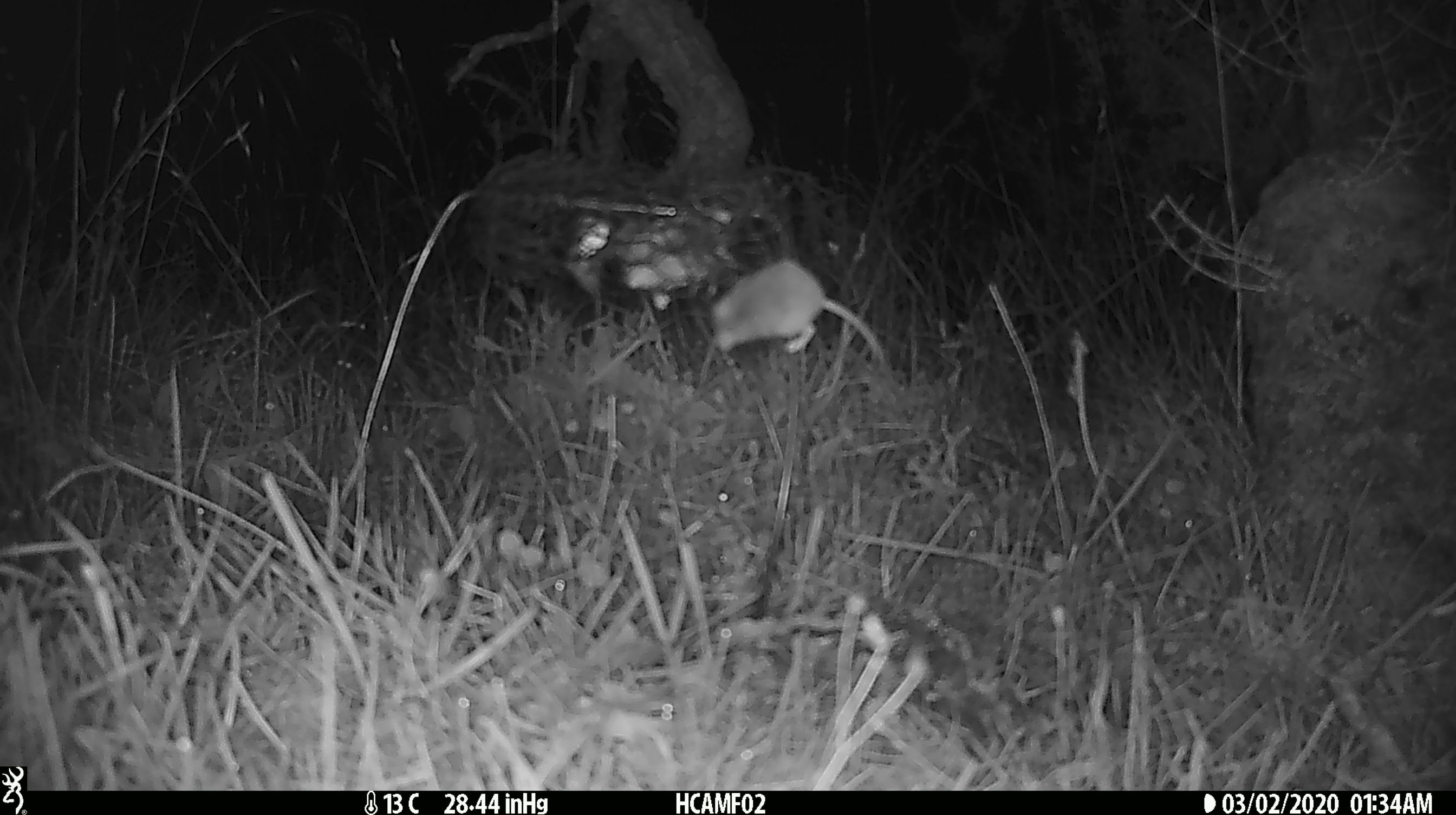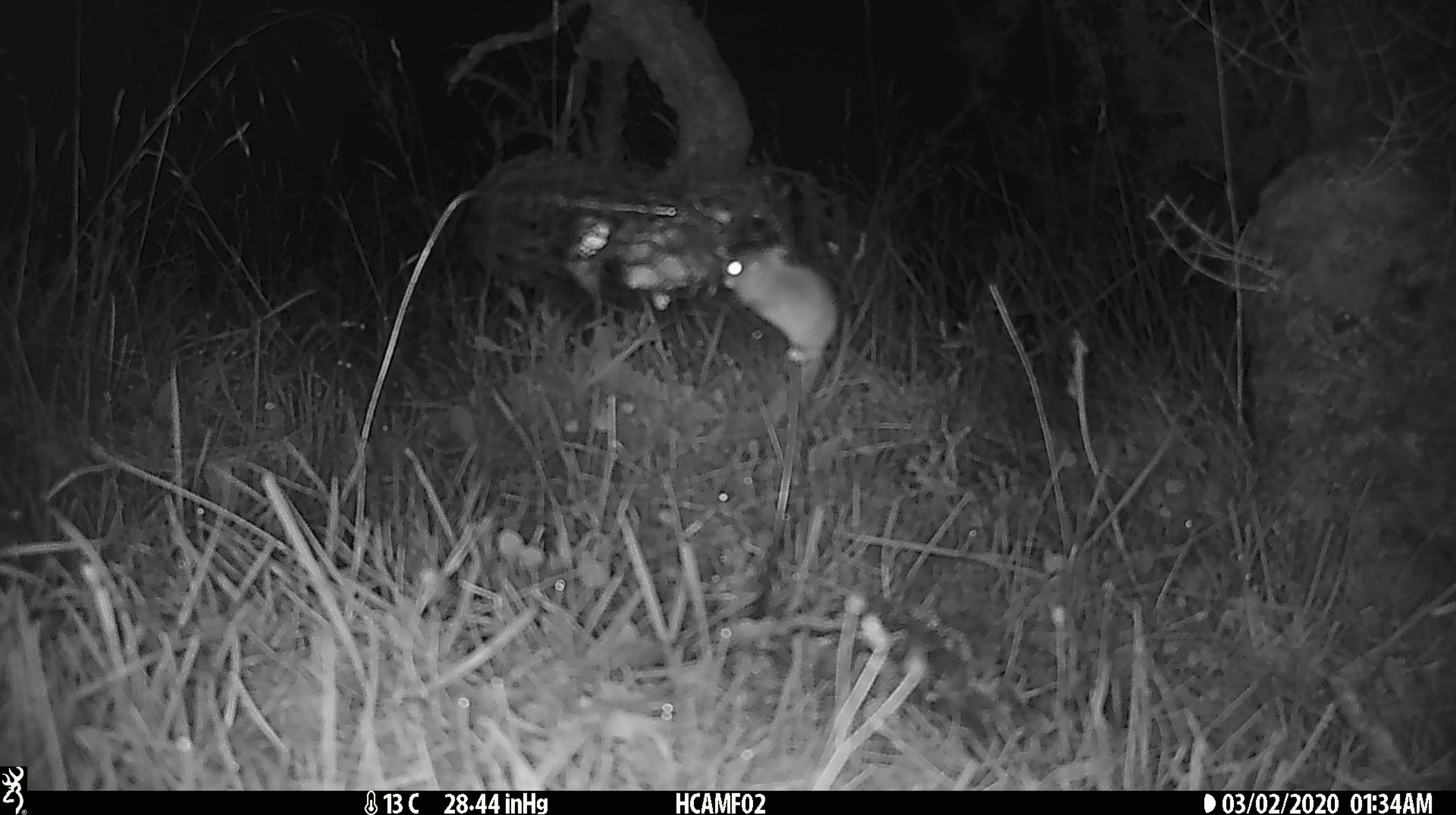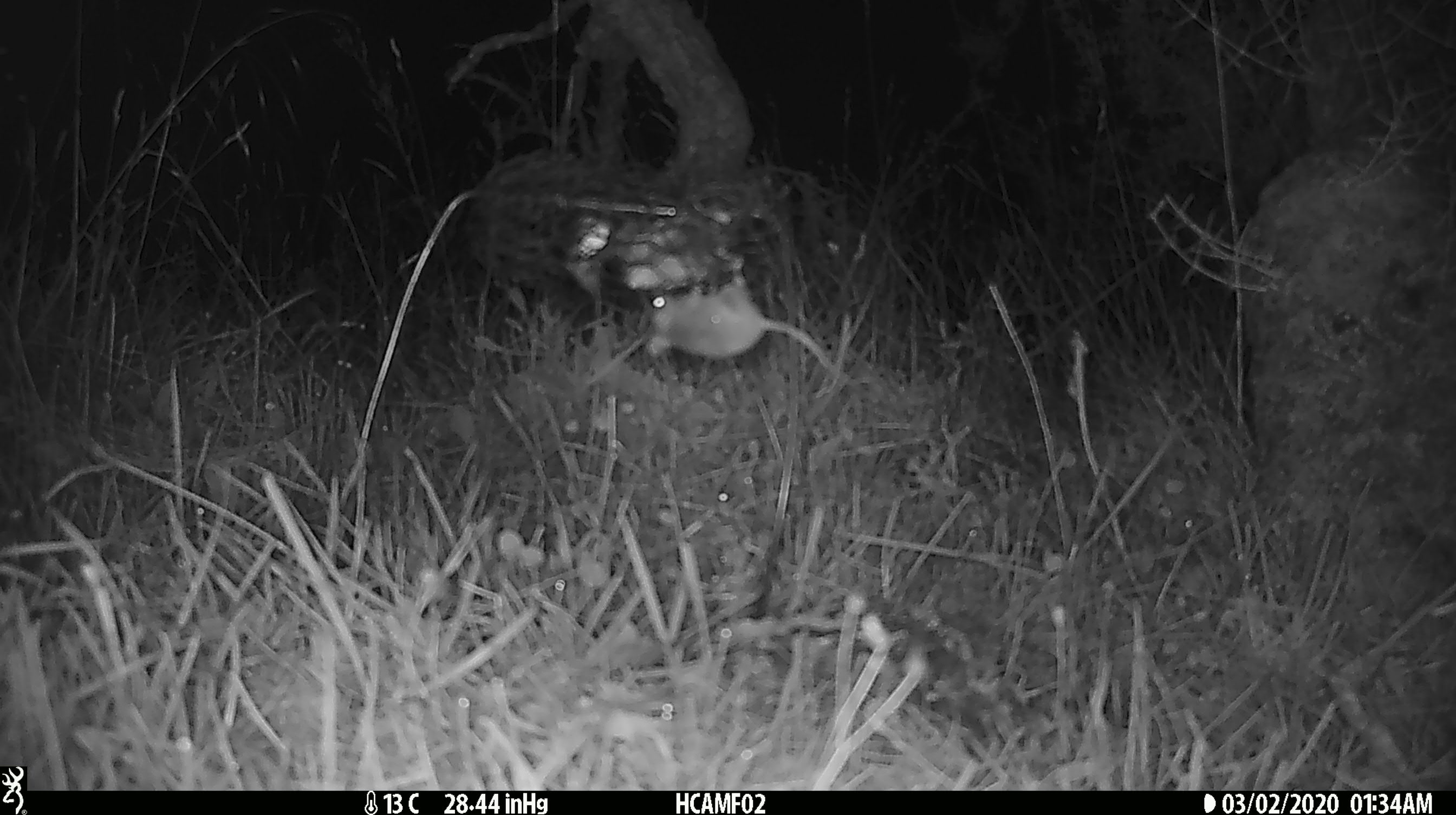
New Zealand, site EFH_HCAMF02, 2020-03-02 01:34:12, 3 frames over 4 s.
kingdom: Animalia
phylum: Chordata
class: Mammalia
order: Rodentia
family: Muridae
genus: Mus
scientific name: Mus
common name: mouse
Mouse (Mus).